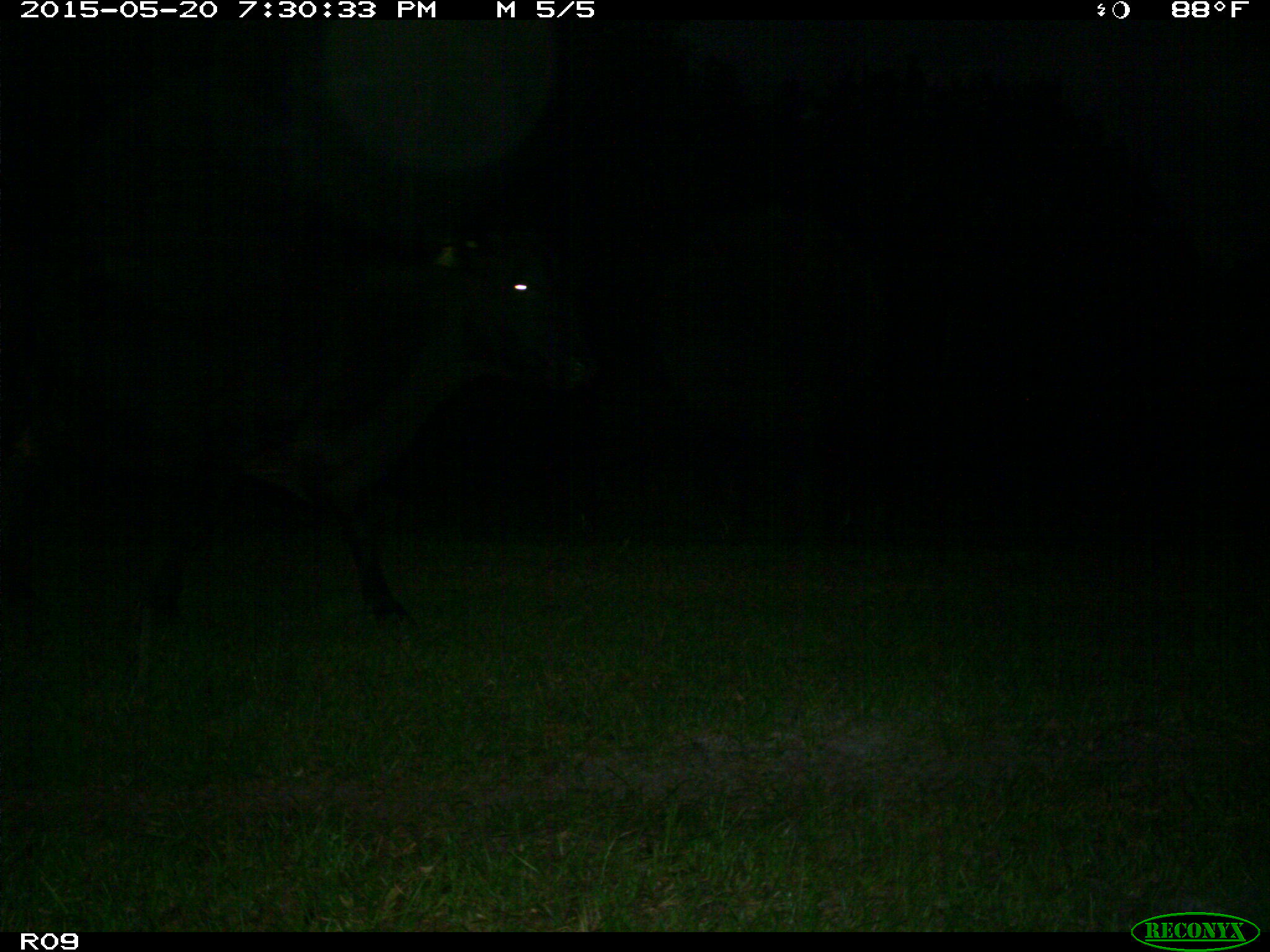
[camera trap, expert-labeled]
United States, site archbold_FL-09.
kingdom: Animalia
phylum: Chordata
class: Mammalia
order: Artiodactyla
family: Bovidae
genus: Bos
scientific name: Bos taurus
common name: domestic cow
Bos taurus (domestic cow).